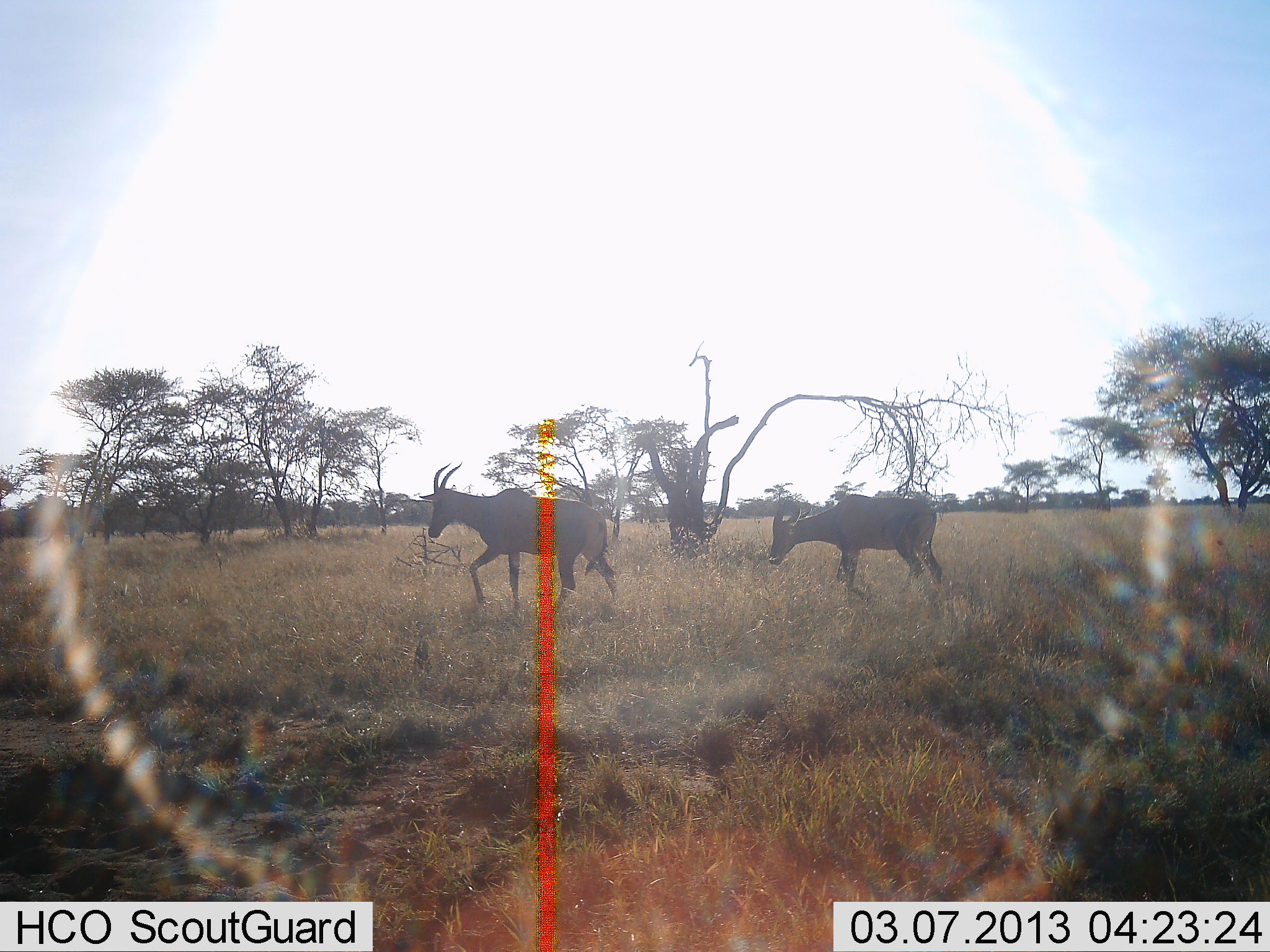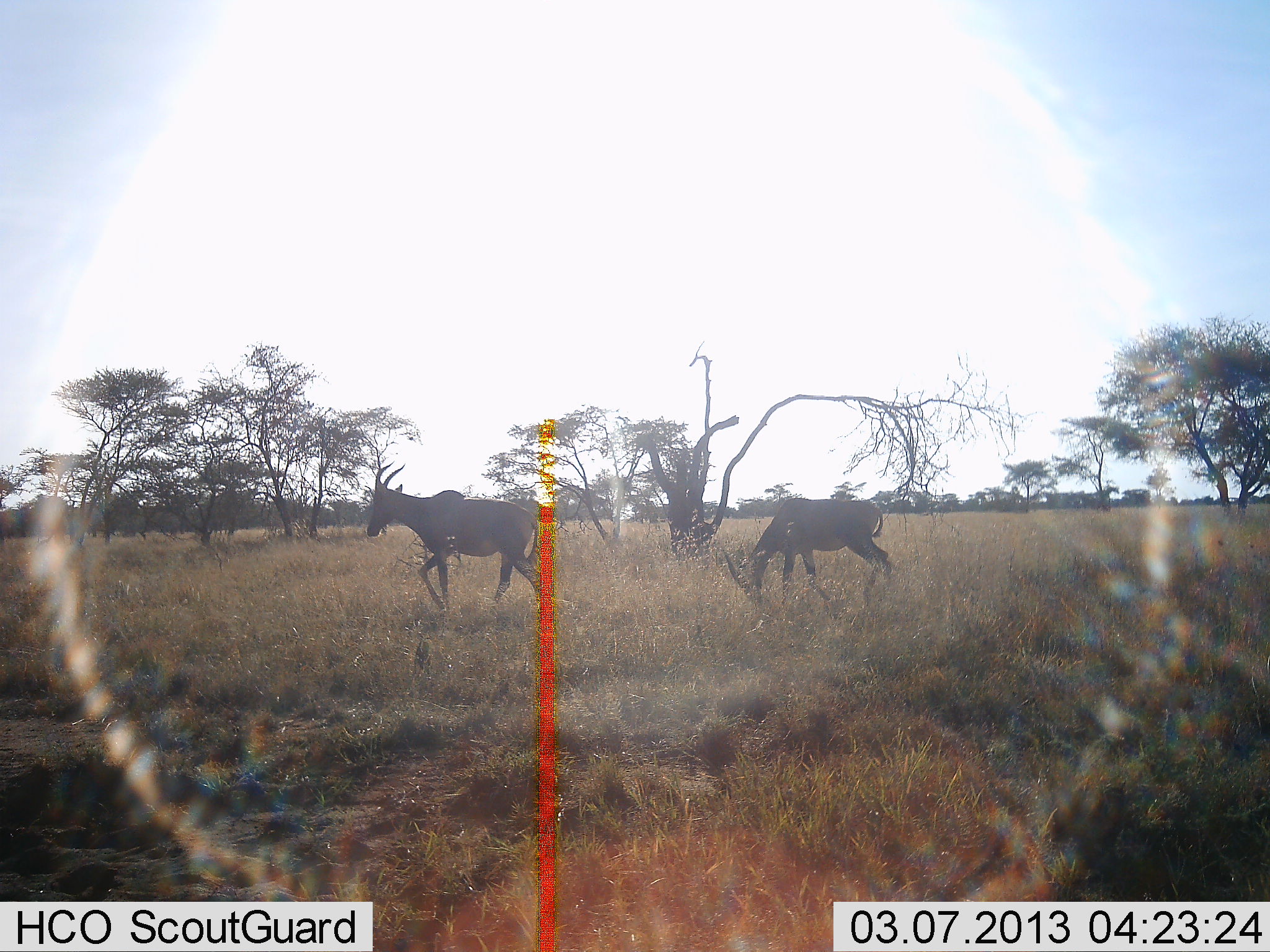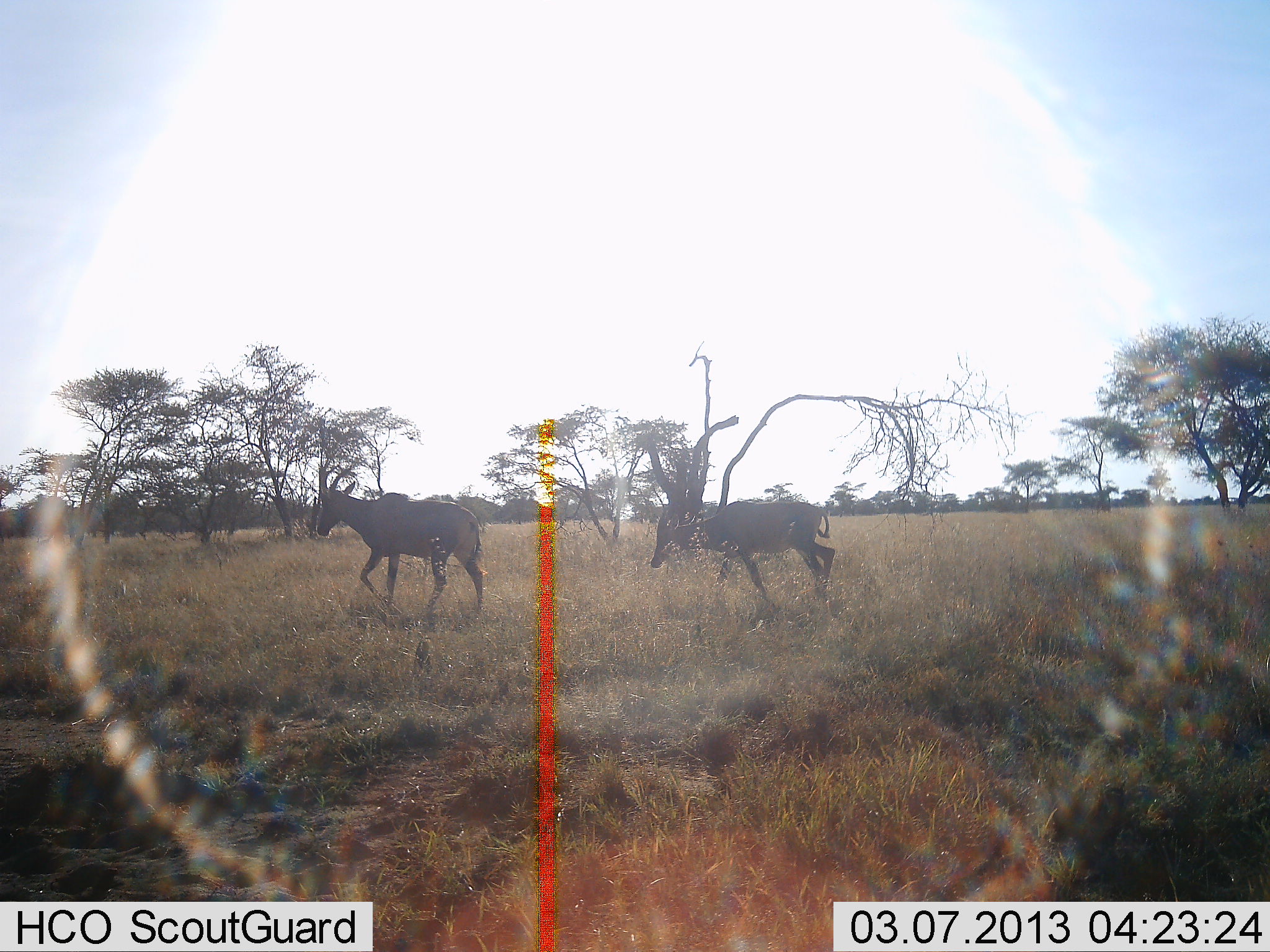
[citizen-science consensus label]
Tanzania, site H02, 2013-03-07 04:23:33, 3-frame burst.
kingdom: Animalia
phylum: Chordata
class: Mammalia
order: Artiodactyla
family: Bovidae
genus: Damaliscus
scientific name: Damaliscus lunatus jimela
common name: topi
Topi (Damaliscus lunatus jimela), count 2. Behavior (volunteer vote fractions): standing 0%, resting 0%, moving 92%, interacting 0%. Young present (vote fraction): 0%. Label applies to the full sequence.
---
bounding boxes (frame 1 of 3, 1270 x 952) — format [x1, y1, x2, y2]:
animal: [417, 462, 621, 618]; [770, 492, 943, 601]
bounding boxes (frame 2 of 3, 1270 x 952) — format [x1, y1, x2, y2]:
animal: [366, 461, 551, 613]; [725, 495, 893, 609]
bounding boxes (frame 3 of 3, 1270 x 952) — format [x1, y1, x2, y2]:
animal: [317, 467, 486, 619]; [650, 494, 837, 608]